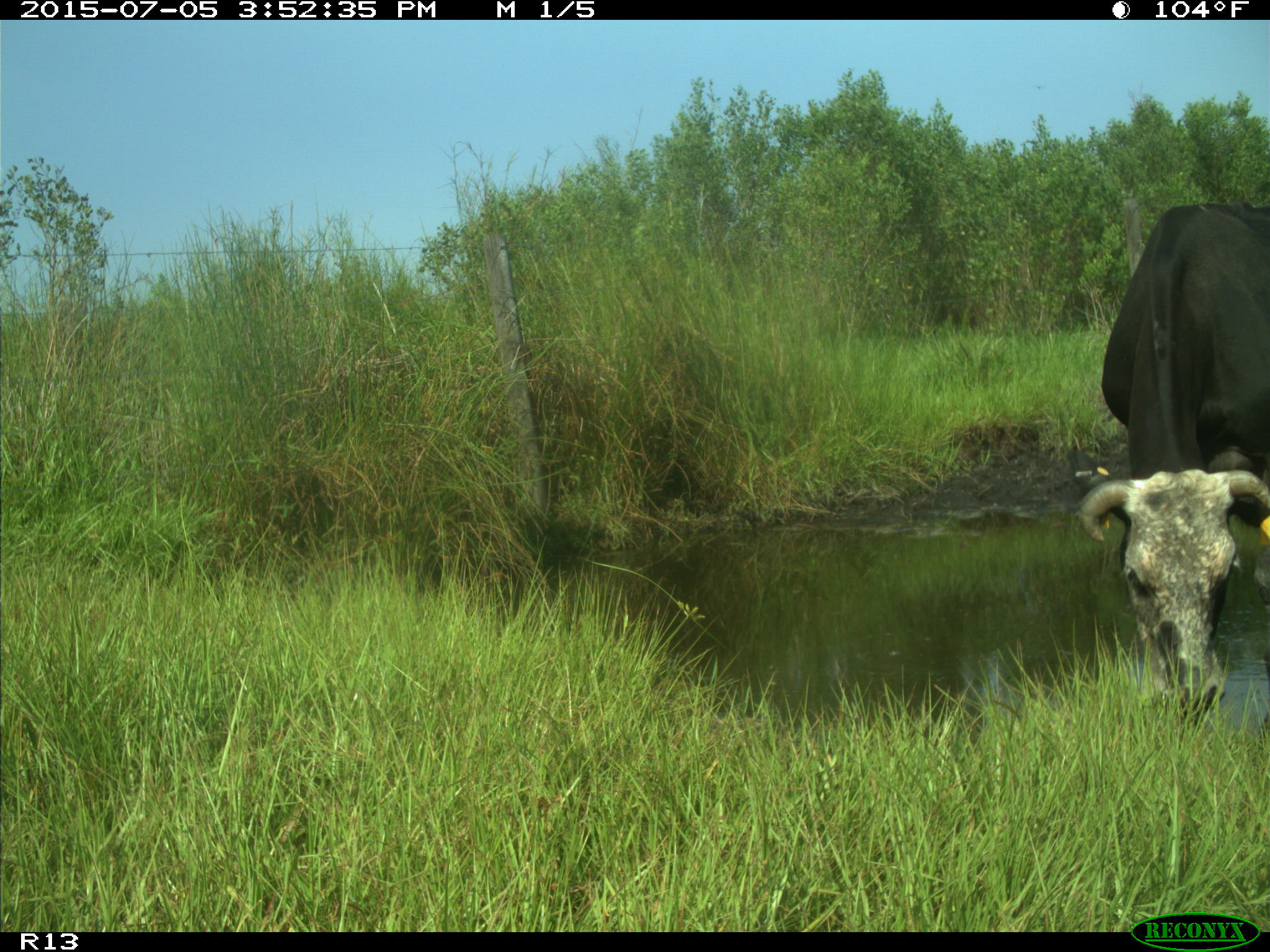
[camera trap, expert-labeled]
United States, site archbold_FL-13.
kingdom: Animalia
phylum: Chordata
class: Mammalia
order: Artiodactyla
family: Bovidae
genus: Bos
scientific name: Bos taurus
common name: domestic cow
Bos taurus (domestic cow).